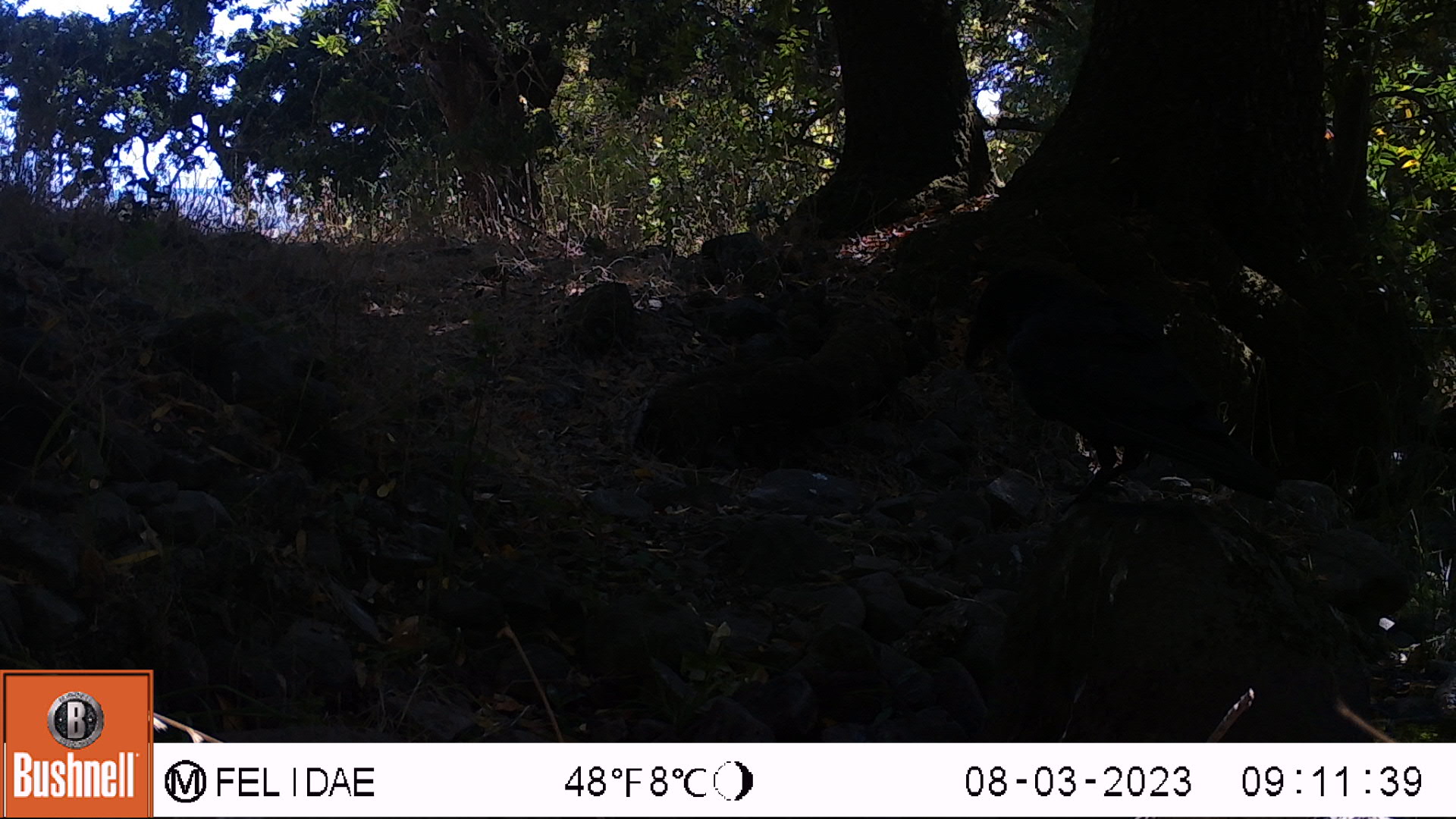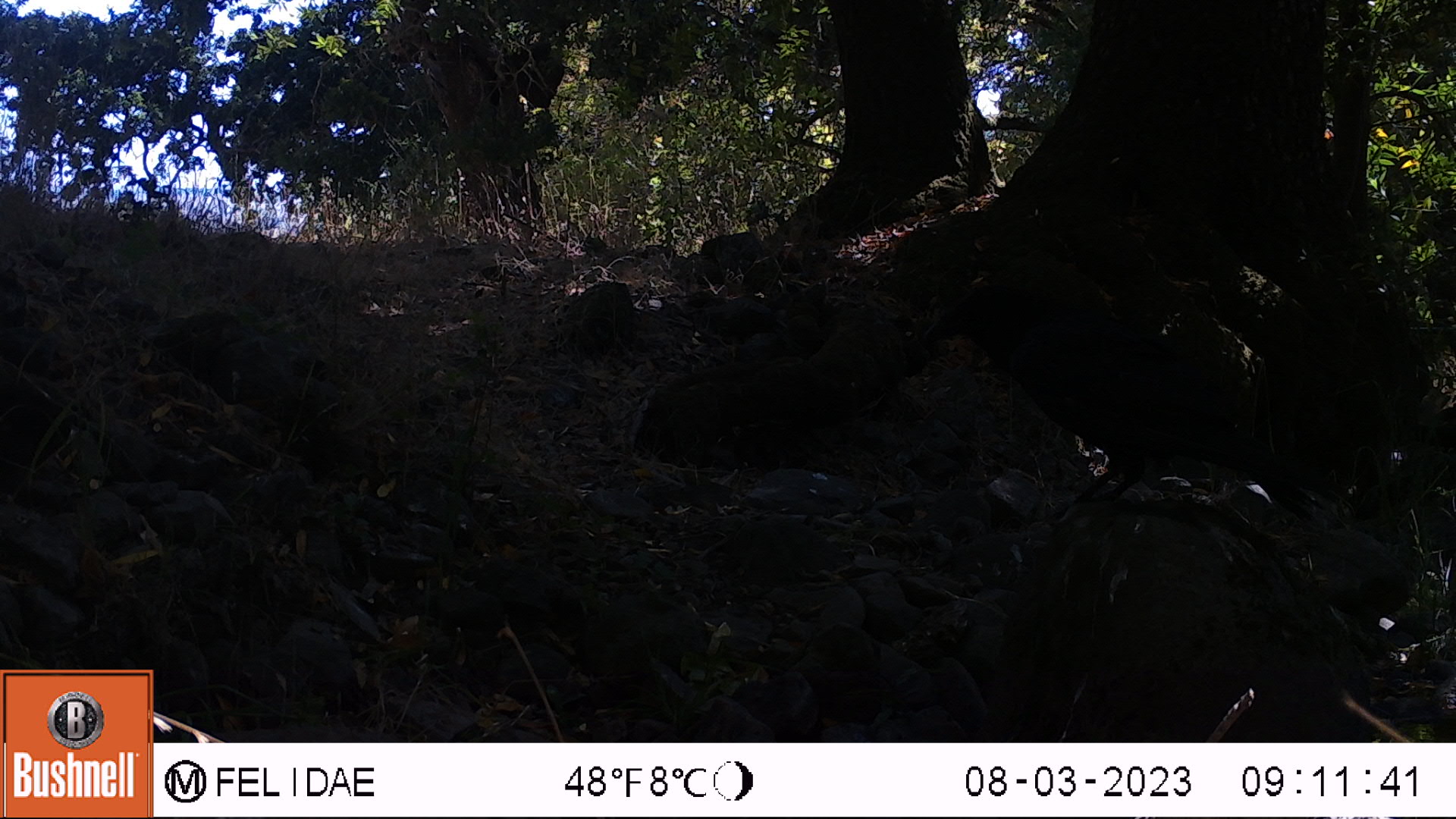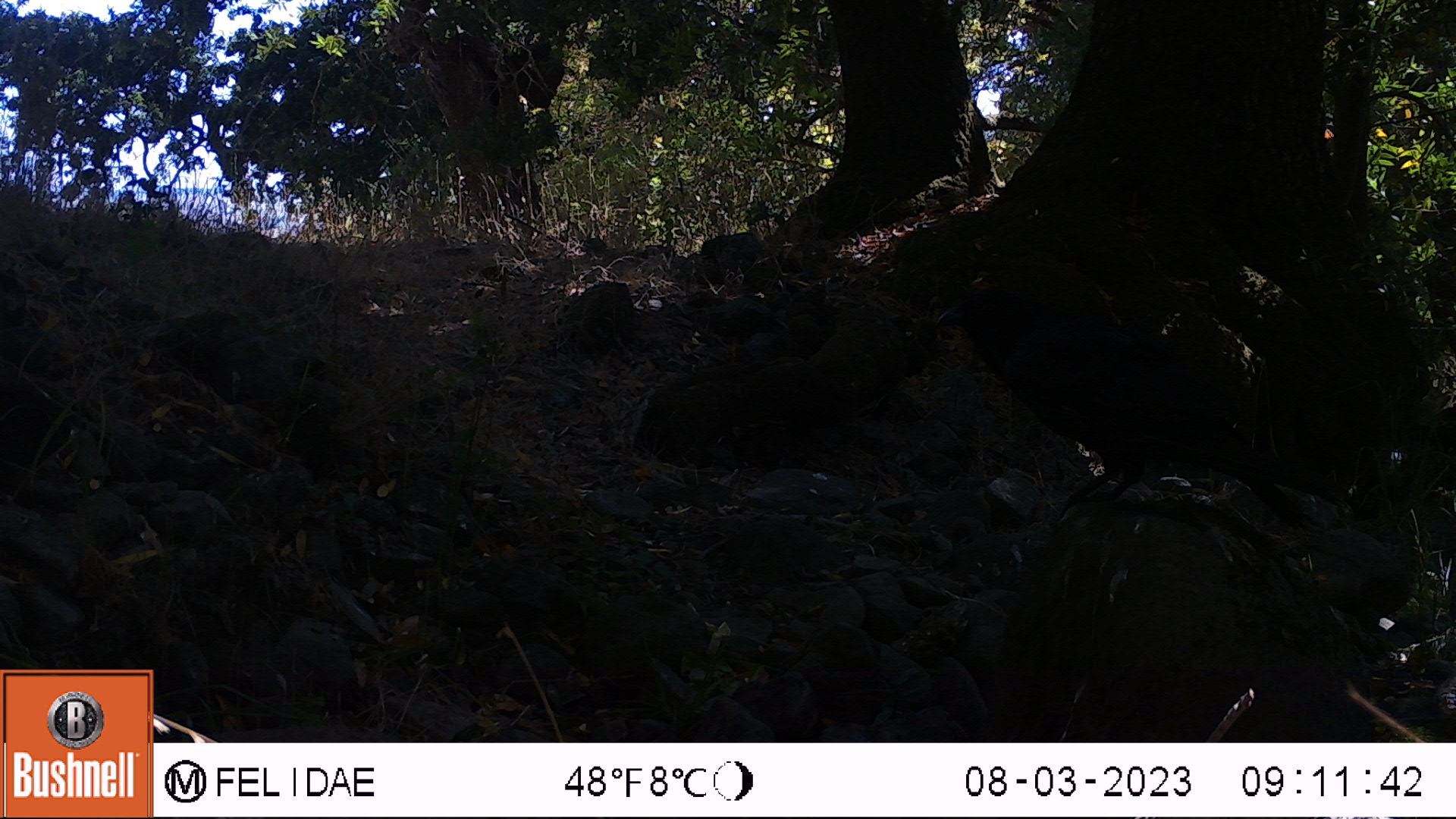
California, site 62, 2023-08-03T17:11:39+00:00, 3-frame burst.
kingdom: Animalia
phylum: Chordata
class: Aves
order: Passeriformes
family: Corvidae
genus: Corvus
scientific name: Corvus brachyrhynchos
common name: american crow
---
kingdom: Animalia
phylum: Chordata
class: Aves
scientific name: Aves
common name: bird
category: unknown bird